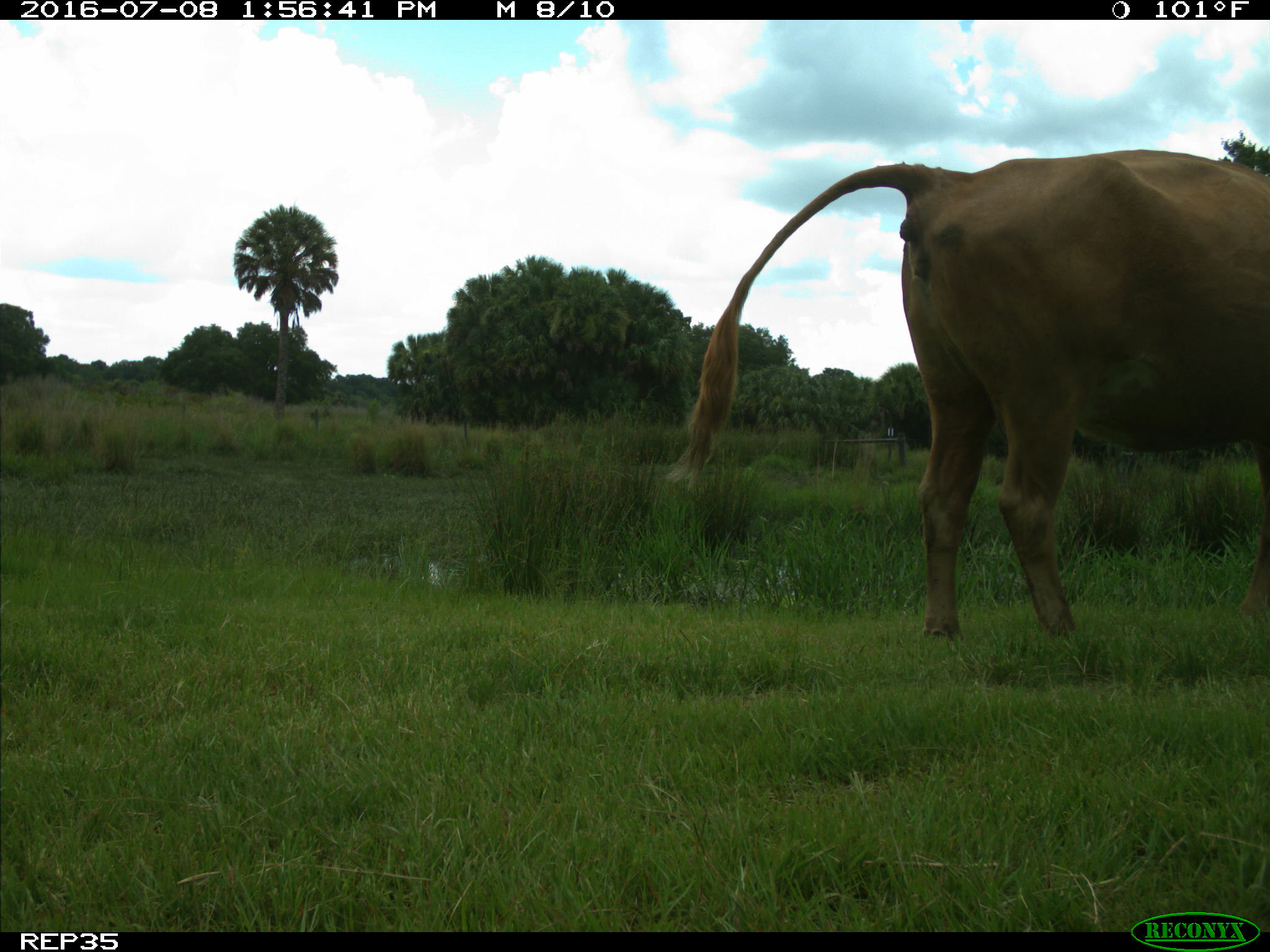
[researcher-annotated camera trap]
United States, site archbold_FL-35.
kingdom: Animalia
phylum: Chordata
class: Mammalia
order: Artiodactyla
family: Bovidae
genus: Bos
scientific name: Bos taurus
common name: domestic cow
Bos taurus (domestic cow).